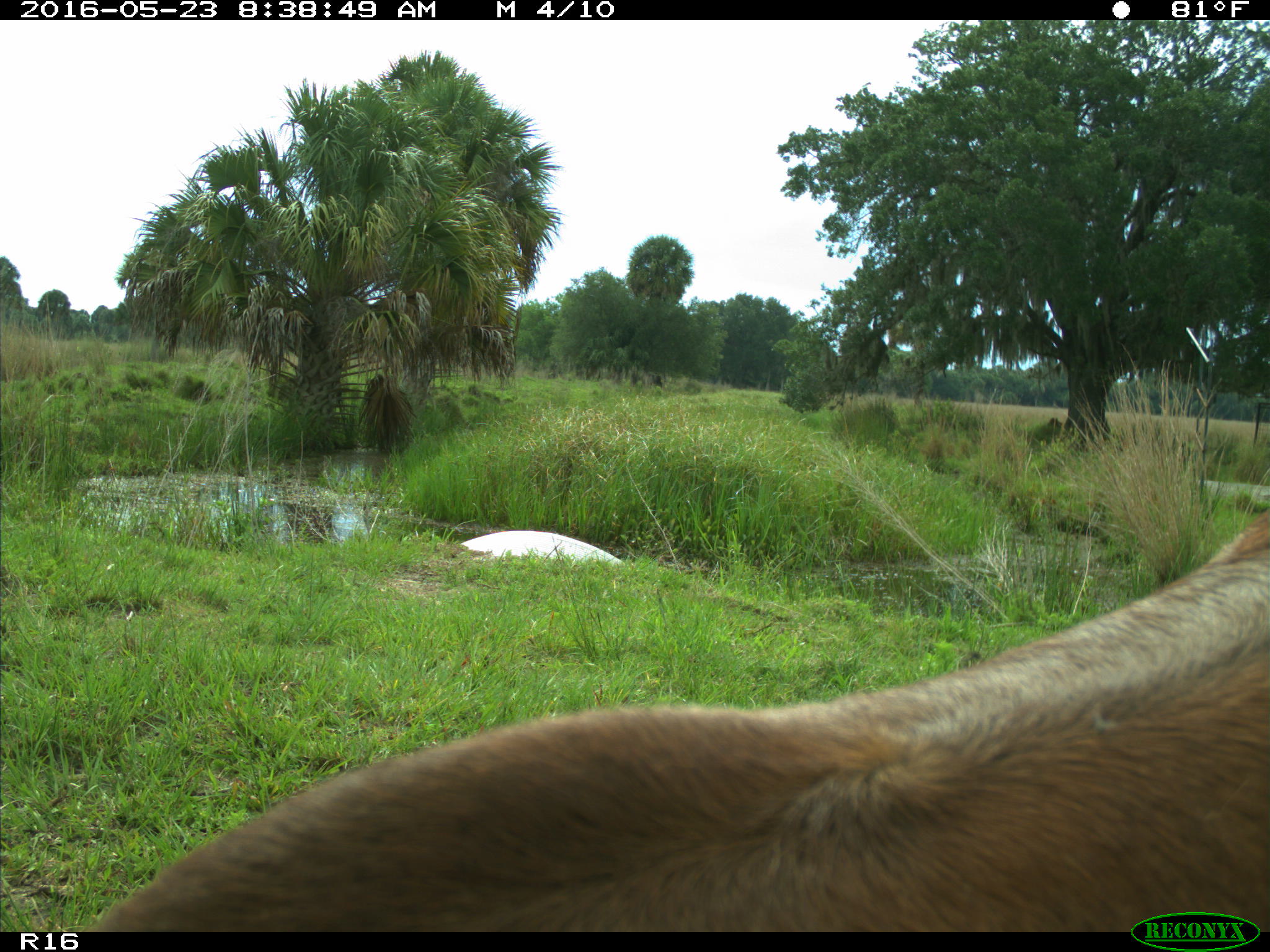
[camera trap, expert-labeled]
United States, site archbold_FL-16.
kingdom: Animalia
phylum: Chordata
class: Mammalia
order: Artiodactyla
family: Bovidae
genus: Bos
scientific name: Bos taurus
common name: domestic cow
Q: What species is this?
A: Bos taurus (domestic cow).